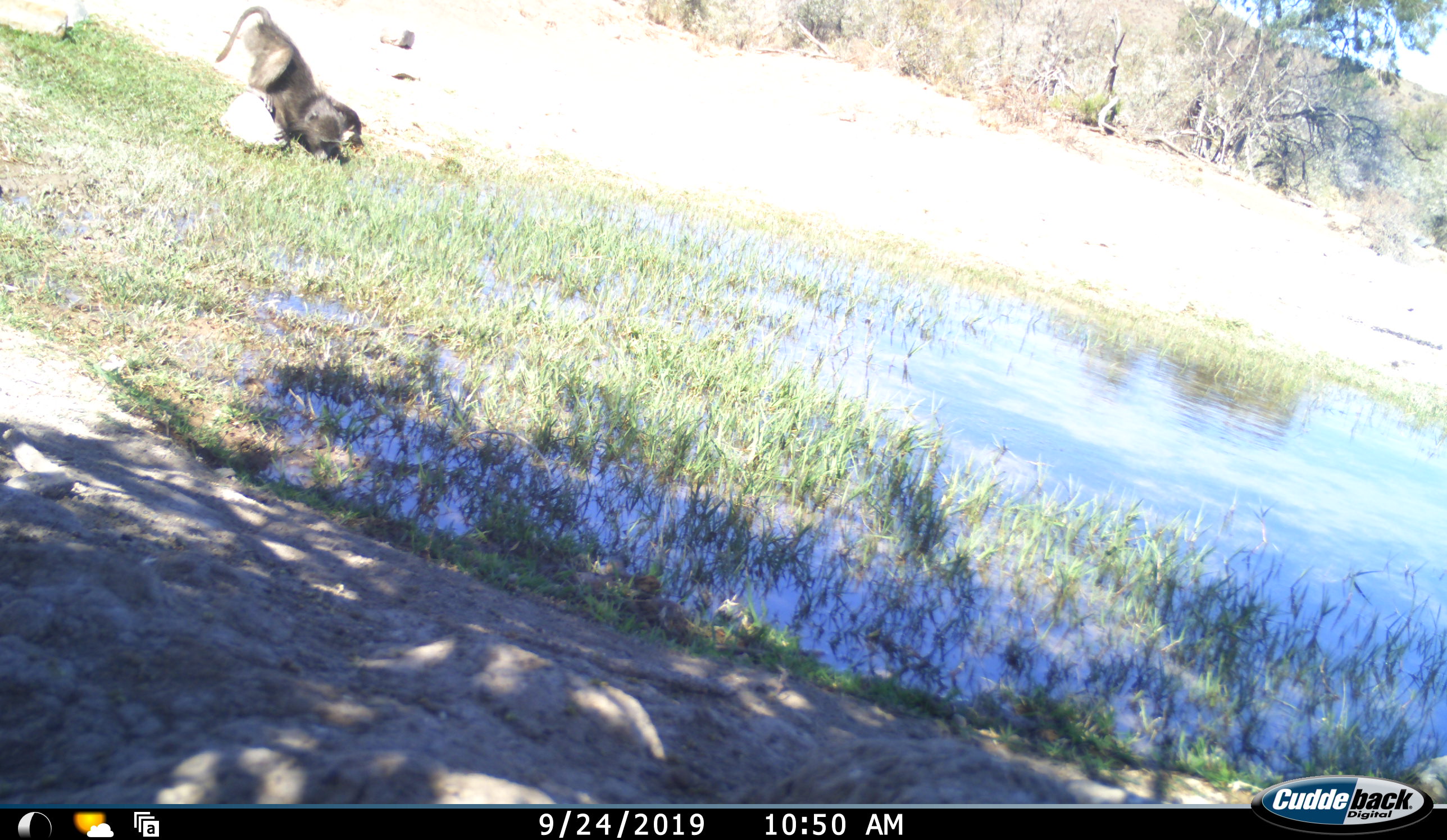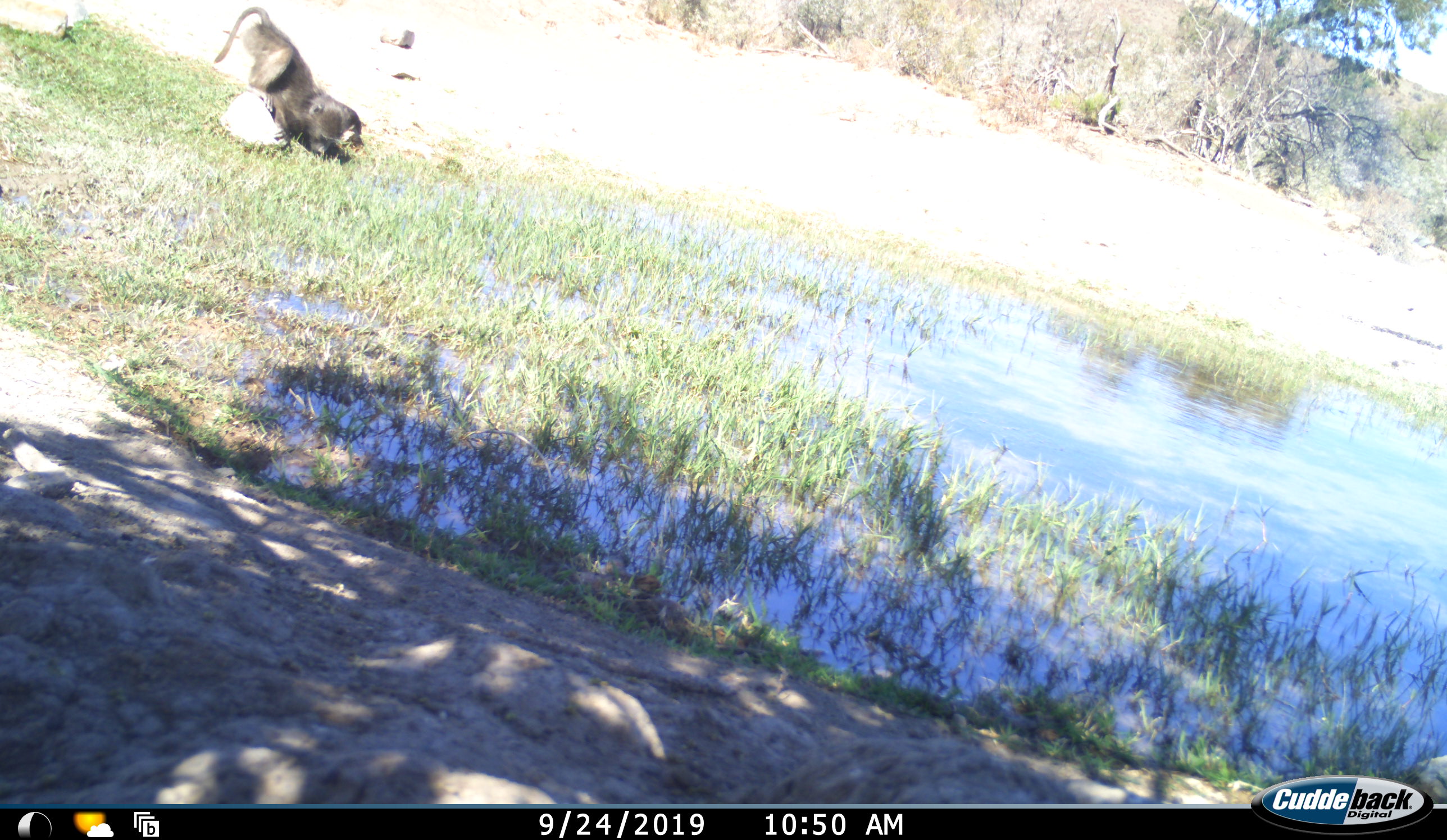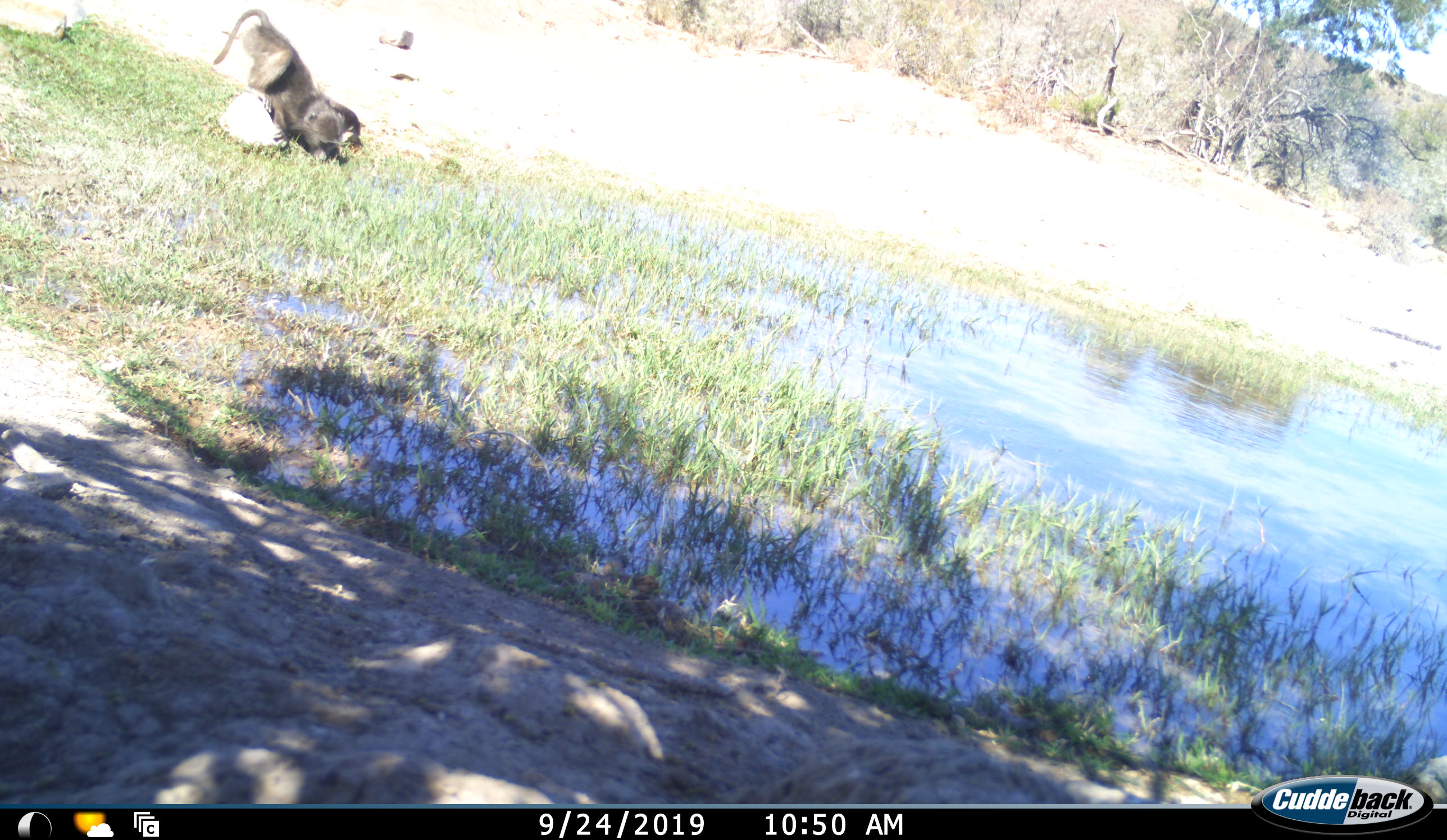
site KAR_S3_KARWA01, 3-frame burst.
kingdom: Animalia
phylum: Chordata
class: Mammalia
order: Primates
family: Cercopithecidae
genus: Papio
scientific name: Papio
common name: baboon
Baboon (Papio), count 1. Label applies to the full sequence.